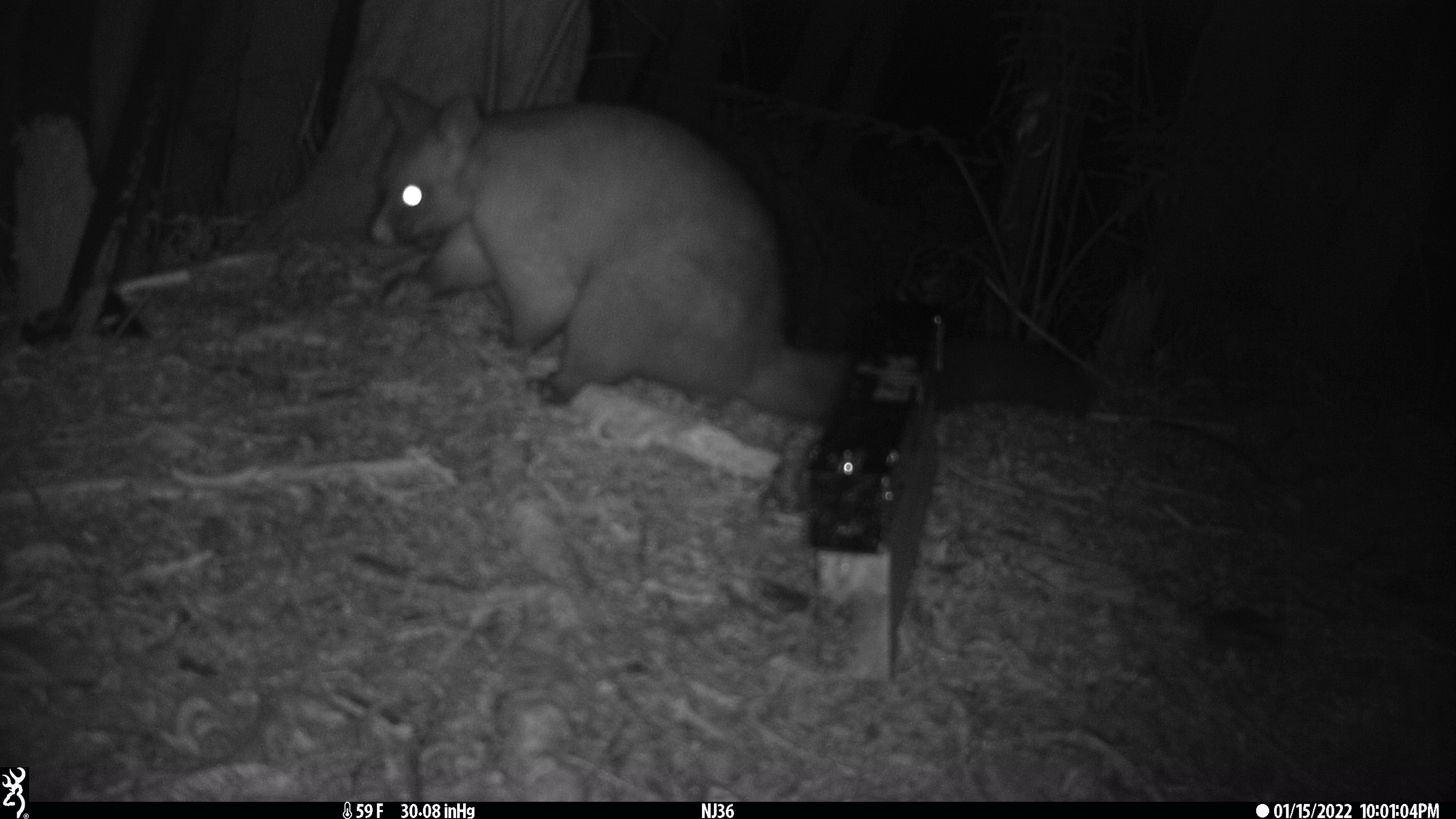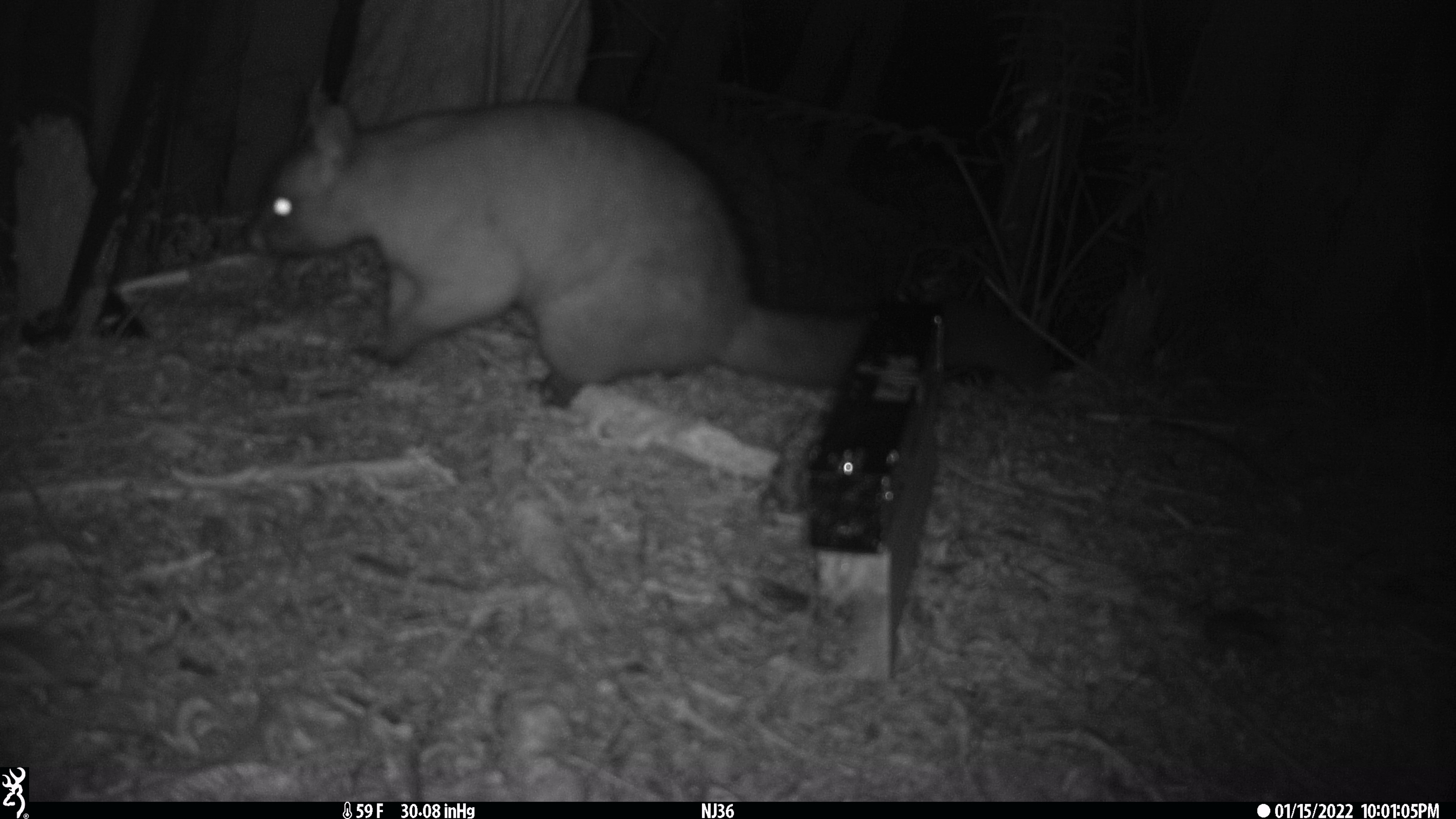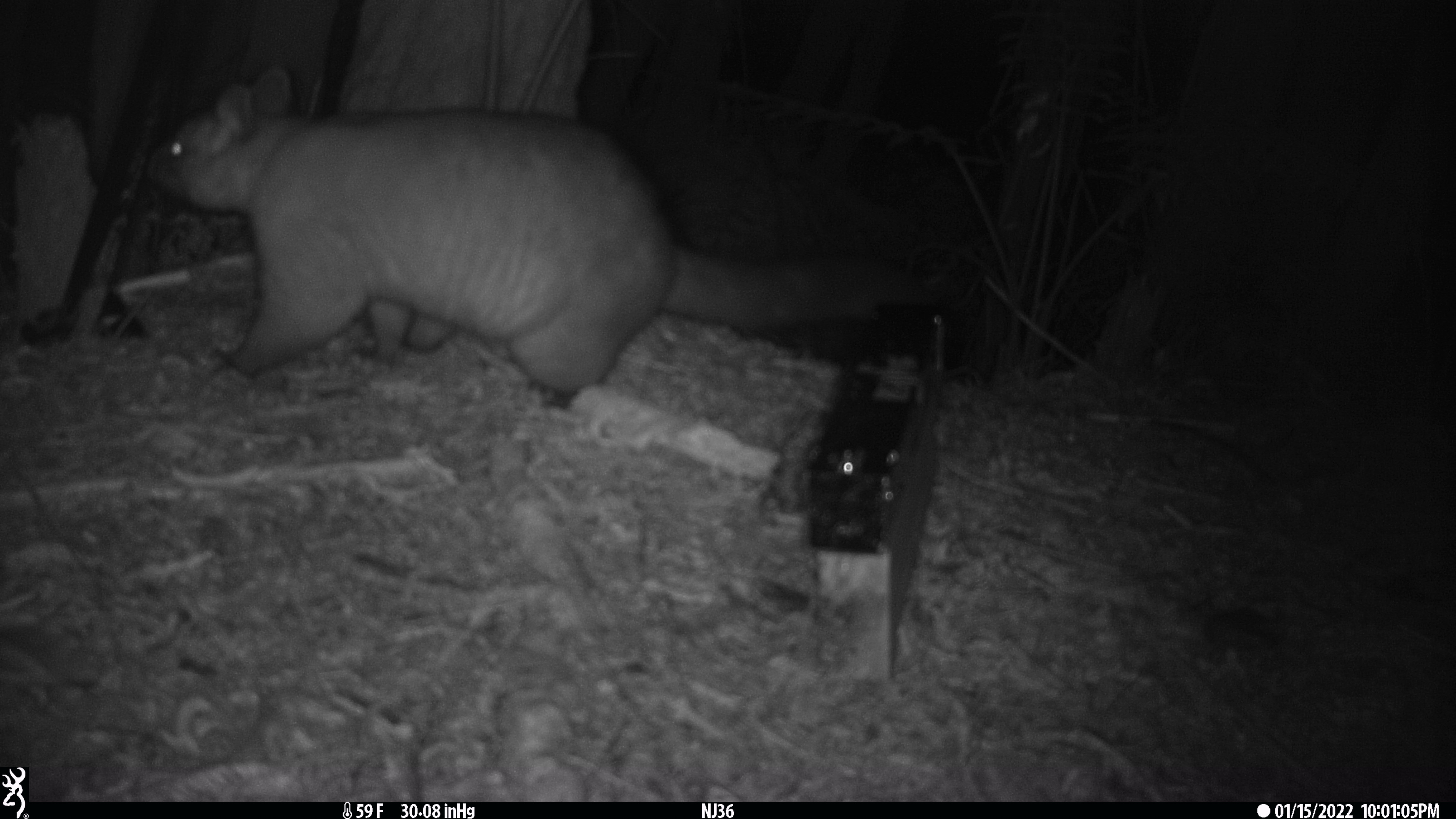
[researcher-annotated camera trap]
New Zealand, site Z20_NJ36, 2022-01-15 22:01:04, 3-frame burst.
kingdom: Animalia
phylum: Chordata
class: Mammalia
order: Diprotodontia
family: Phalangeridae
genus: Trichosurus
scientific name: Trichosurus vulpecula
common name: common brushtail possum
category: possum